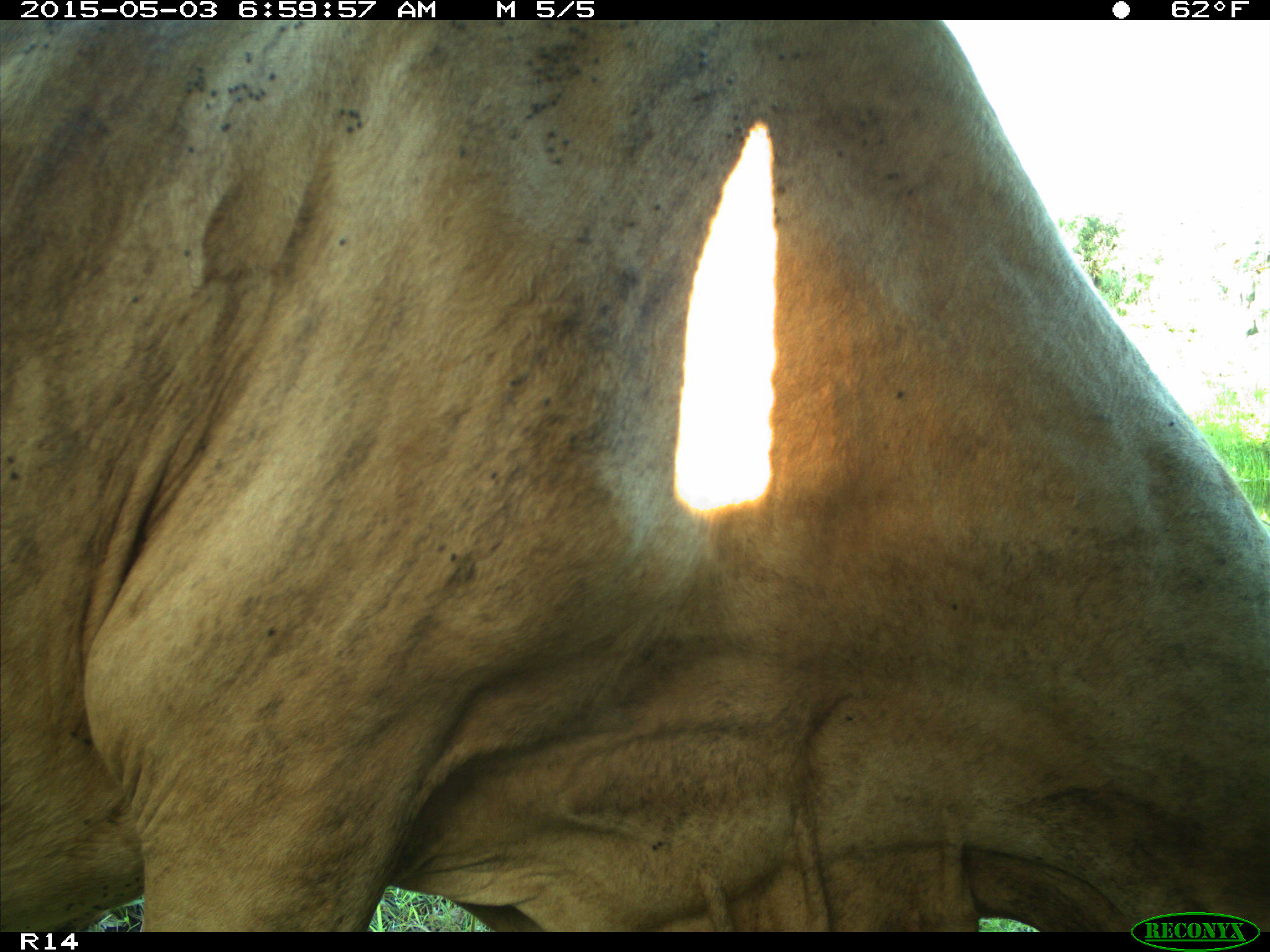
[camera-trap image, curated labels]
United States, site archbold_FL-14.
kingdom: Animalia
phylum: Chordata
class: Mammalia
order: Artiodactyla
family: Bovidae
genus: Bos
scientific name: Bos taurus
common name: domestic cow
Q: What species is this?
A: Bos taurus (domestic cow).